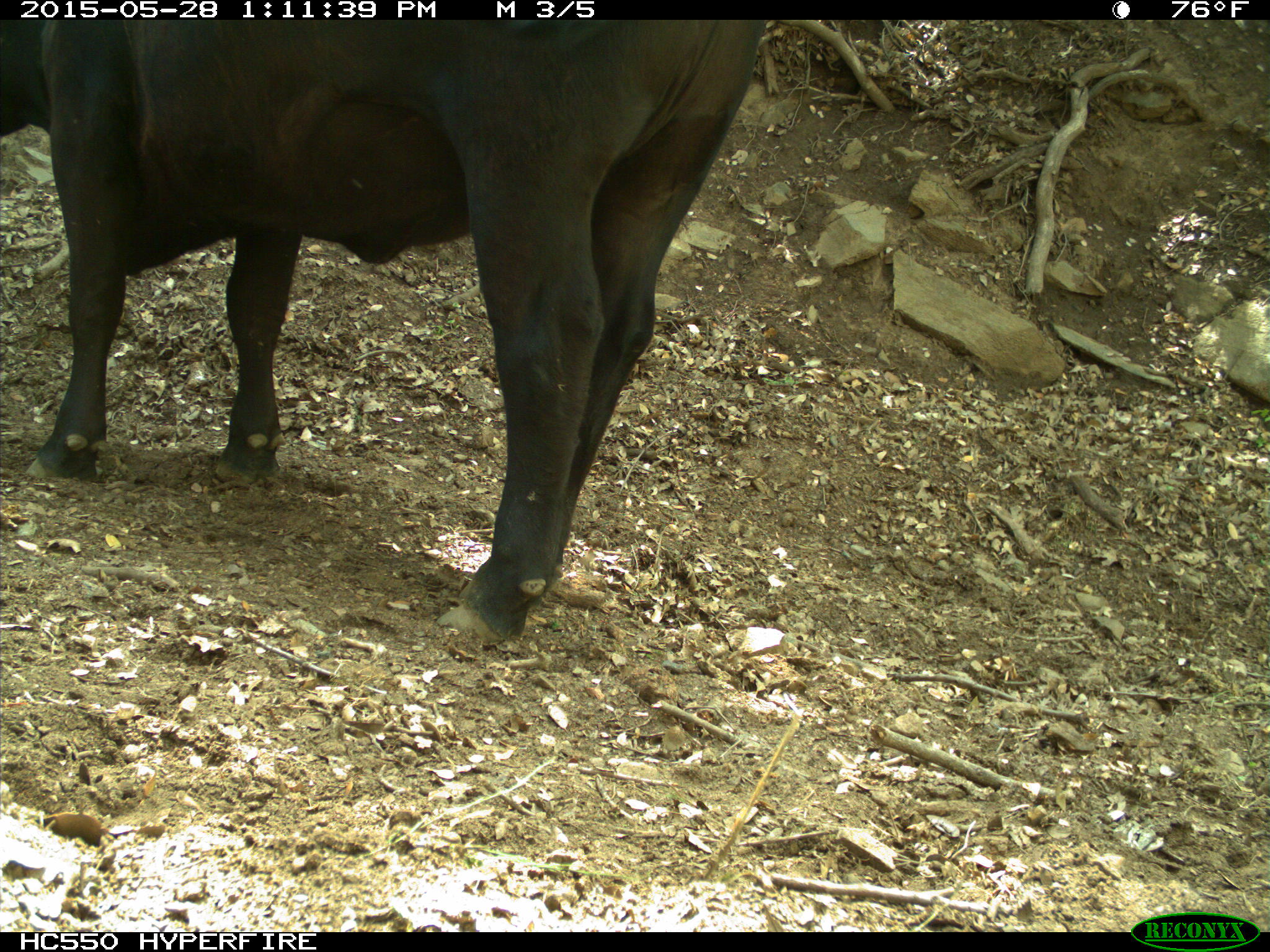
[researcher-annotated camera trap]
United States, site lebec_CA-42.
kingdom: Animalia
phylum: Chordata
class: Mammalia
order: Artiodactyla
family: Bovidae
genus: Bos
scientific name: Bos taurus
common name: domestic cow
Bos taurus (domestic cow).